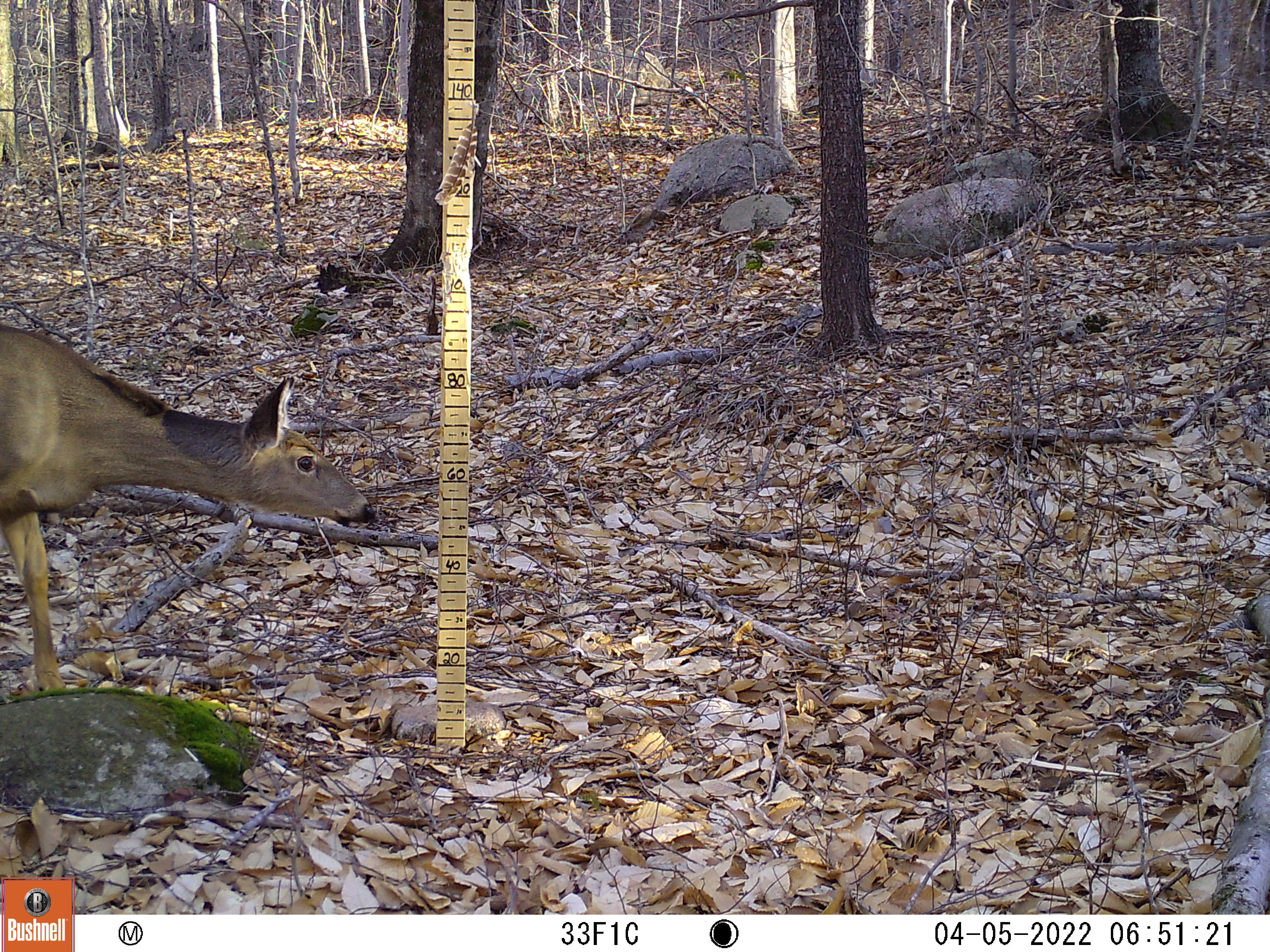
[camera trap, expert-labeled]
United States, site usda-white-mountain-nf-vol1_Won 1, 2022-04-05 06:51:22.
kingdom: Animalia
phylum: Chordata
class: Mammalia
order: Artiodactyla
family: Cervidae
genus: Odocoileus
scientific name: Odocoileus virginianus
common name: white-tailed deer